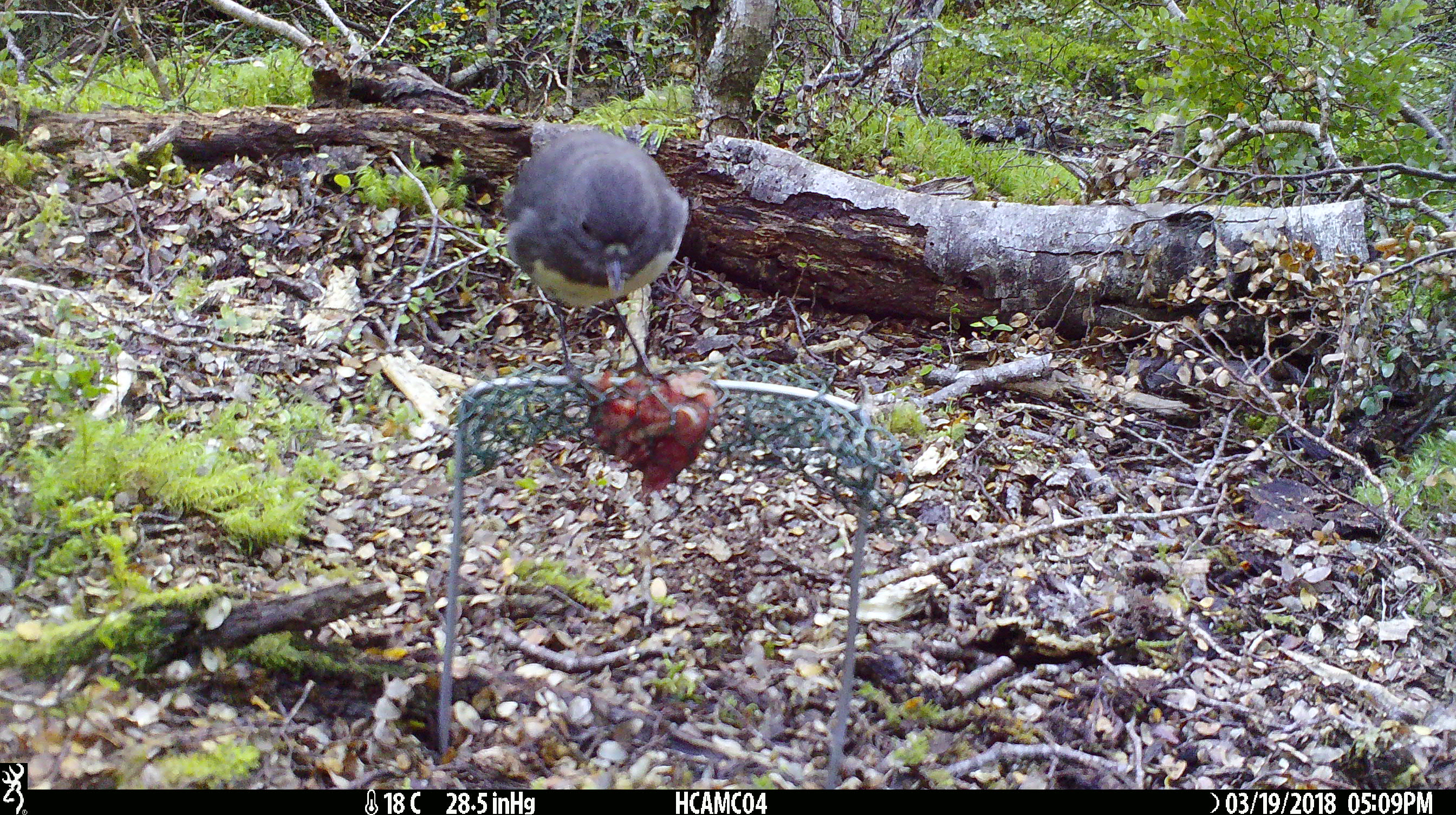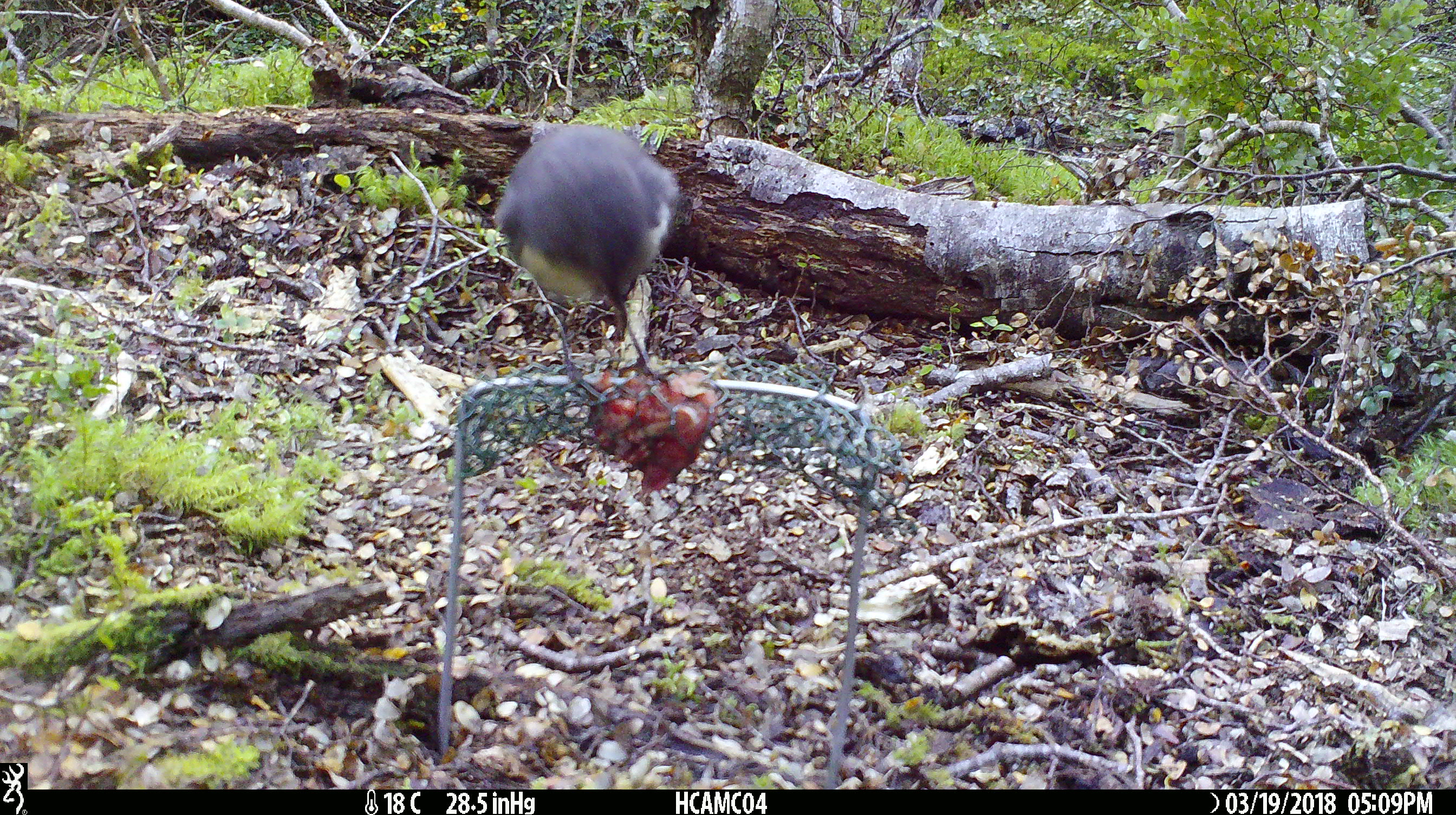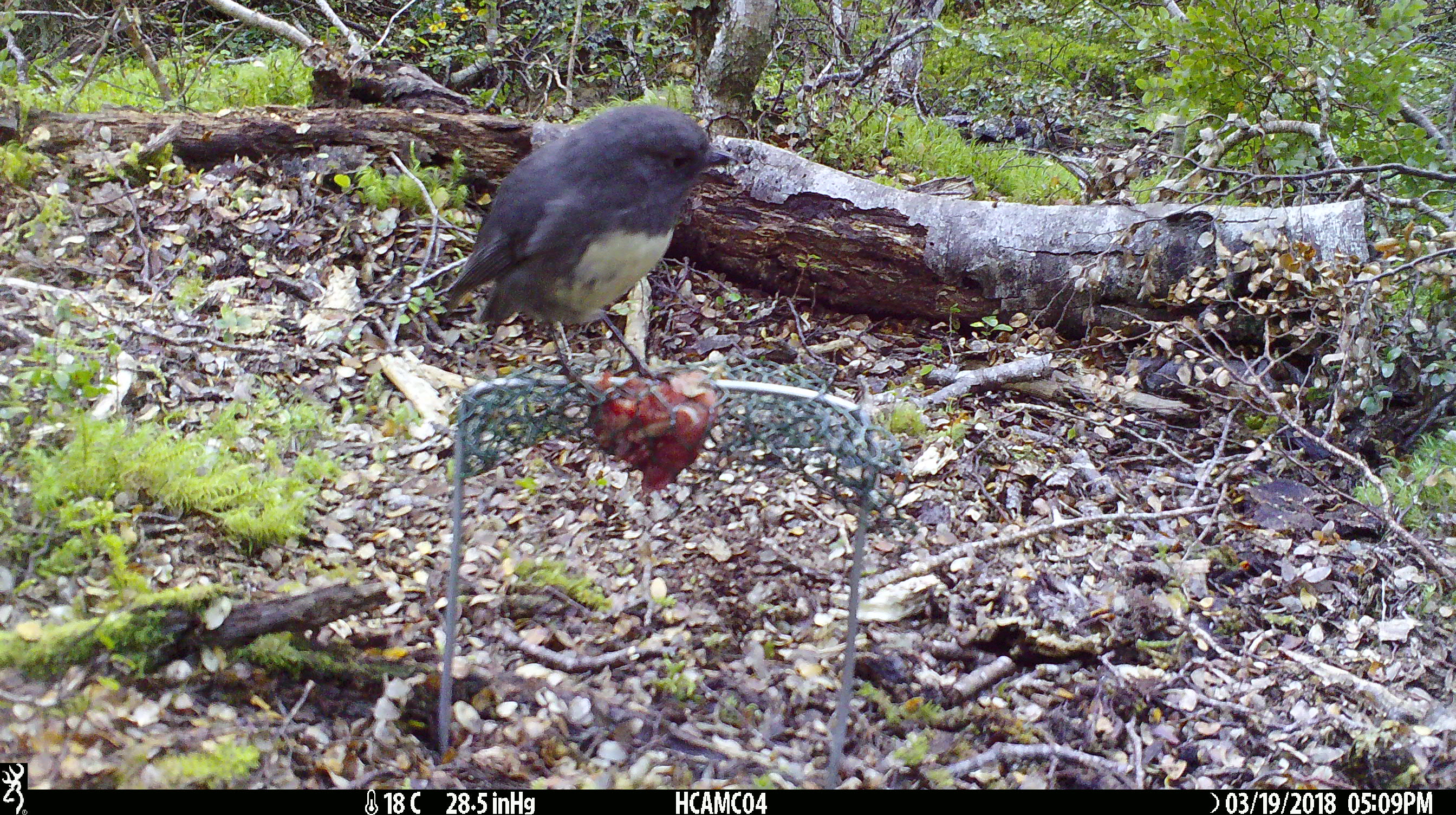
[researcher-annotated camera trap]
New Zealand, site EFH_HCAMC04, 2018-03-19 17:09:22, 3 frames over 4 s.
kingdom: Animalia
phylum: Chordata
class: Aves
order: Passeriformes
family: Petroicidae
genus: Petroica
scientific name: Petroica australis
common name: new zealand robin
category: robin